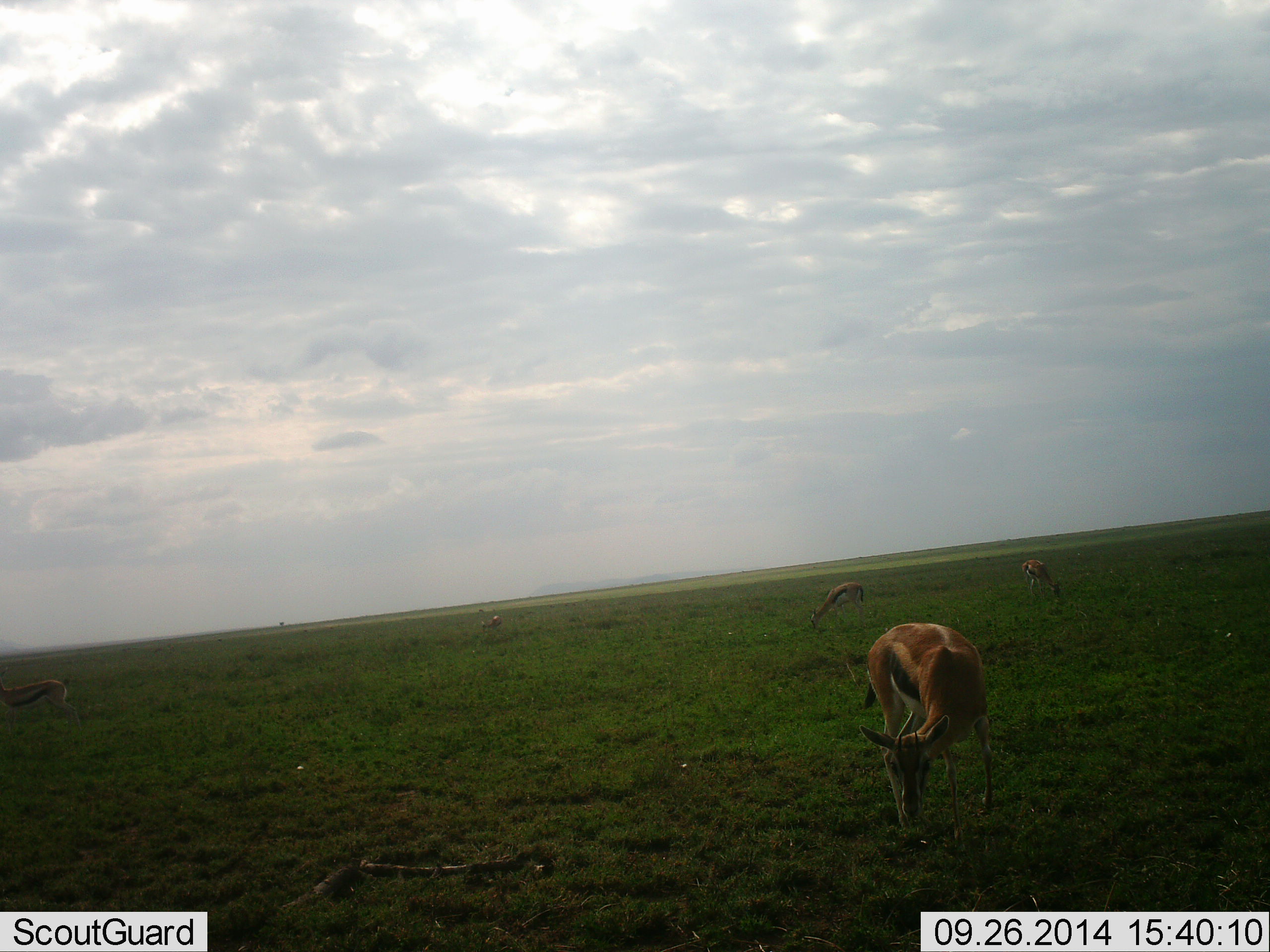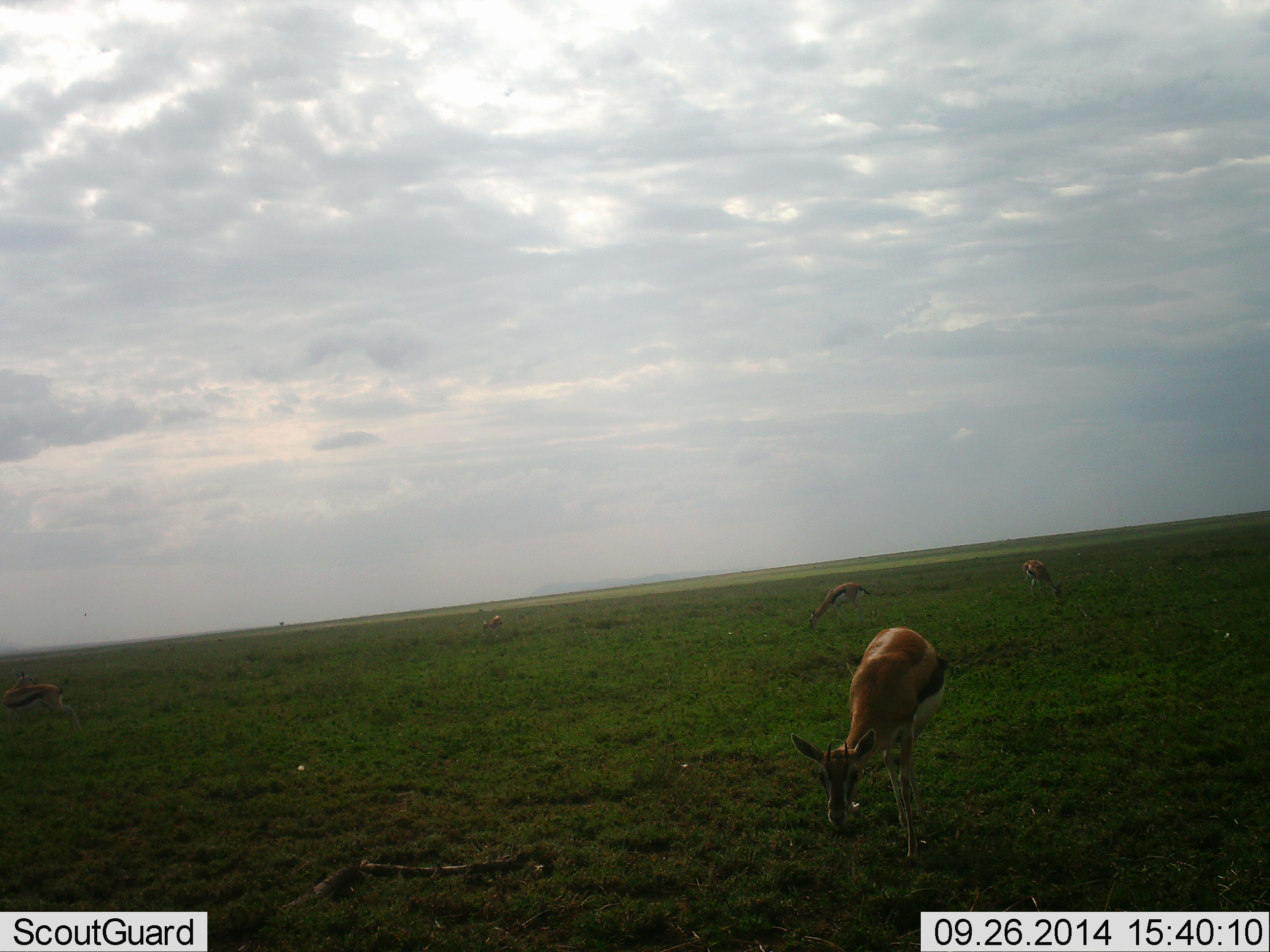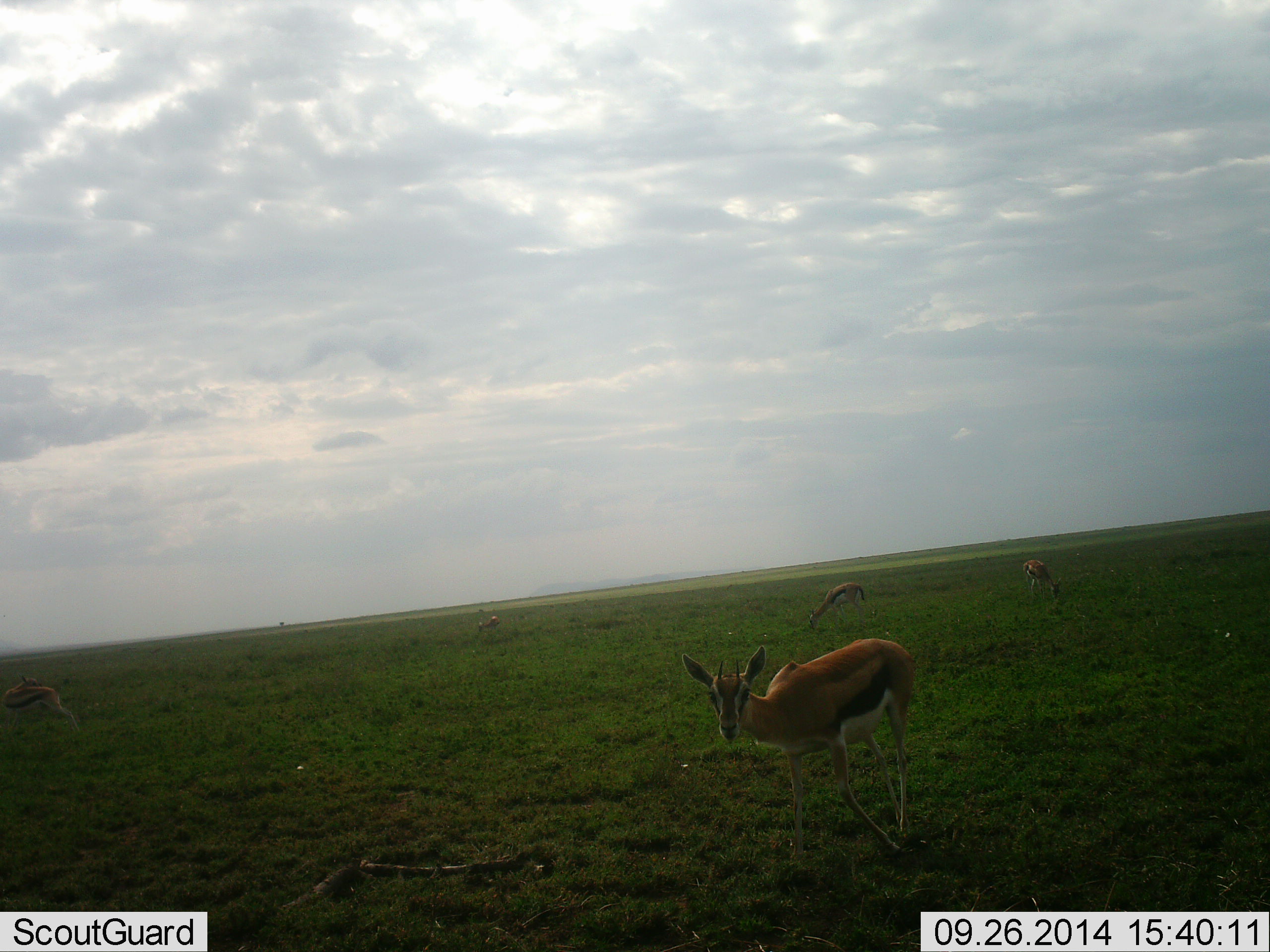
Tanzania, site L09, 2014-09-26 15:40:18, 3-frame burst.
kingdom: Animalia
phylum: Chordata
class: Mammalia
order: Artiodactyla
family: Bovidae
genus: Eudorcas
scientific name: Eudorcas thomsonii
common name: thomson's gazelle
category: gazellethomsons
Gazellethomsons (thomson's gazelle) (Eudorcas thomsonii), count 5. Behavior (volunteer vote fractions): standing 30%, resting 0%, moving 30%, interacting 0%. Young present (vote fraction): 0%. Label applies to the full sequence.